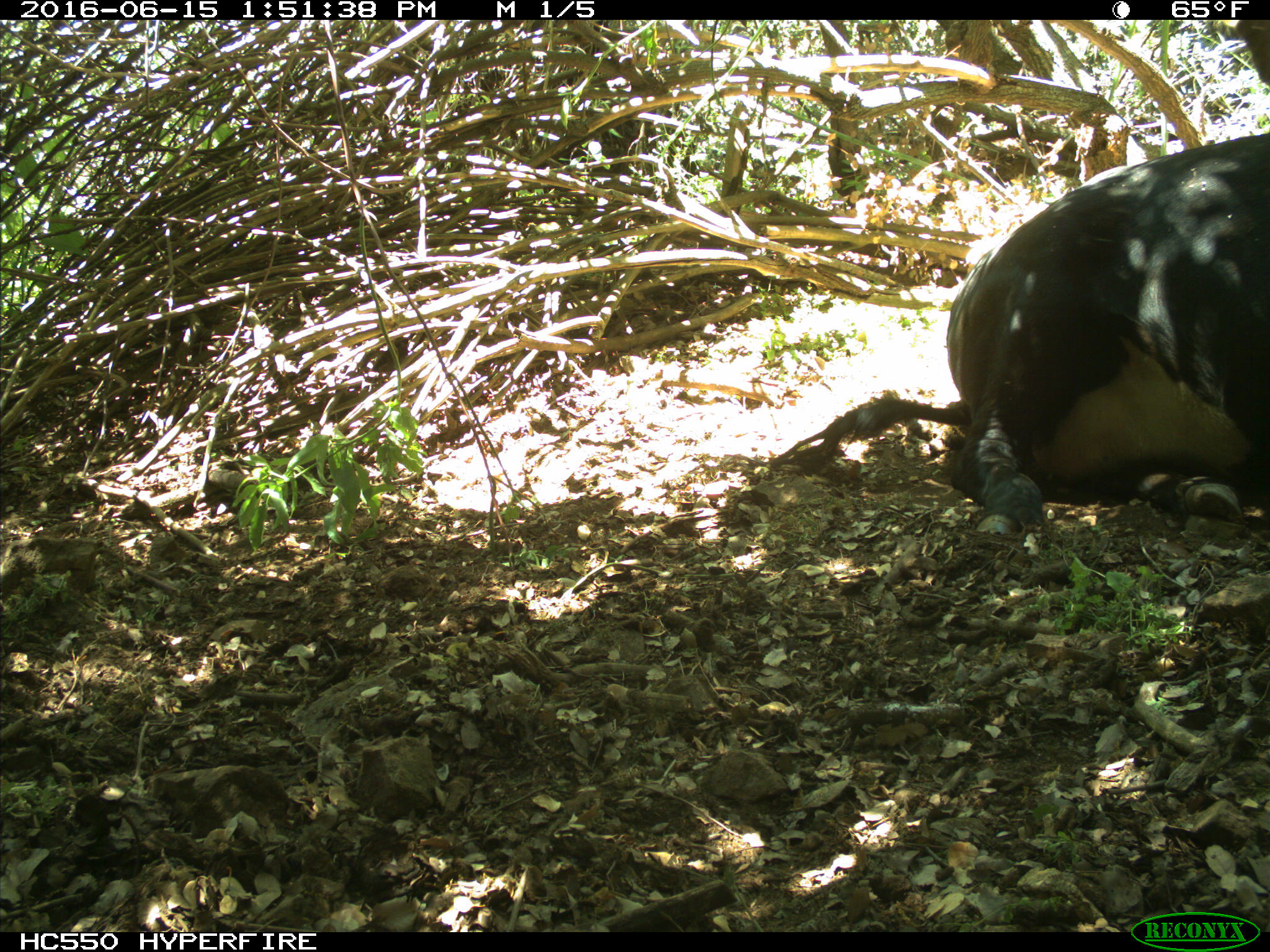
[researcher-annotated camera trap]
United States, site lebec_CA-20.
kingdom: Animalia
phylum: Chordata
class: Mammalia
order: Artiodactyla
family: Bovidae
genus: Bos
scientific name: Bos taurus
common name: domestic cow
Bos taurus (domestic cow).